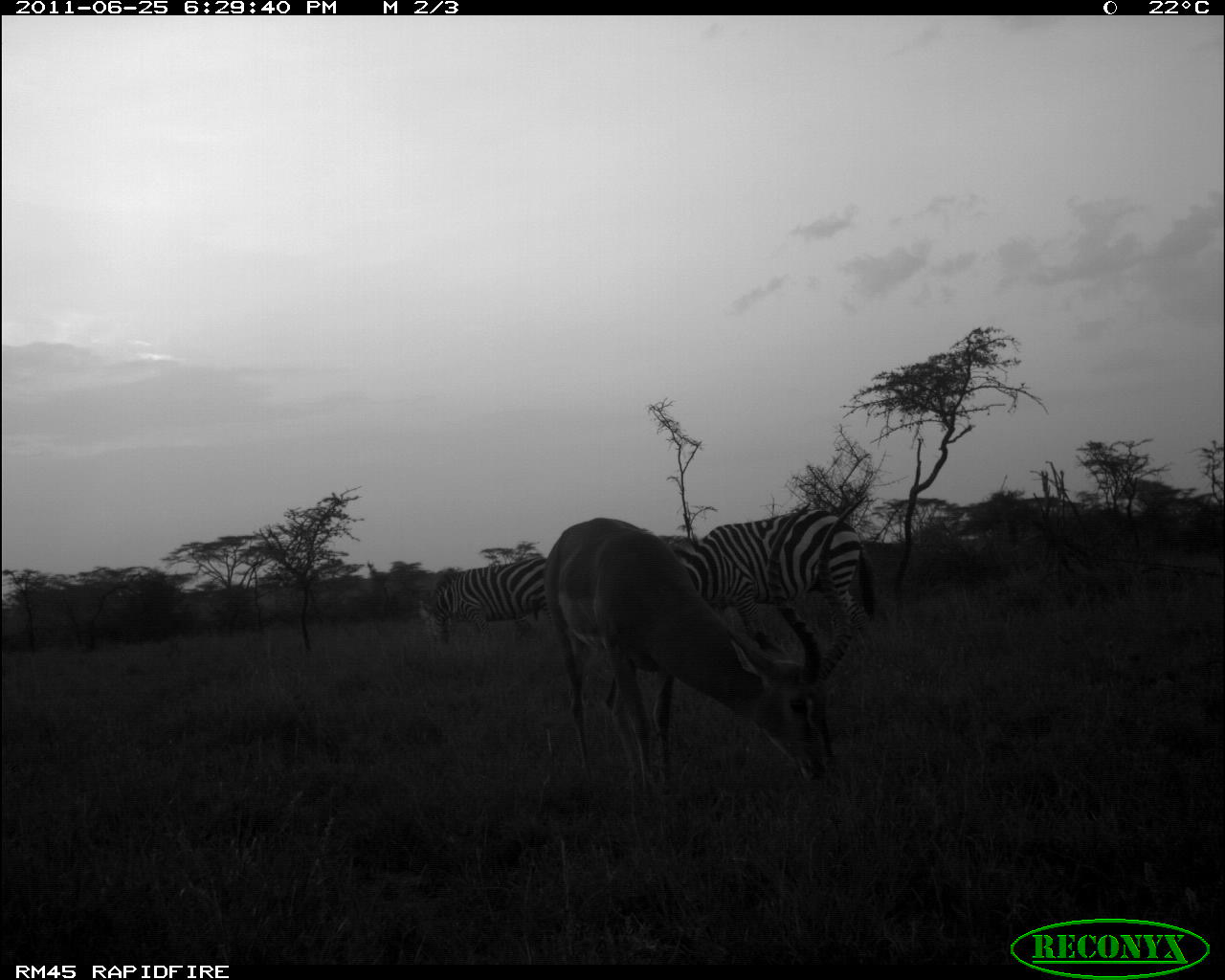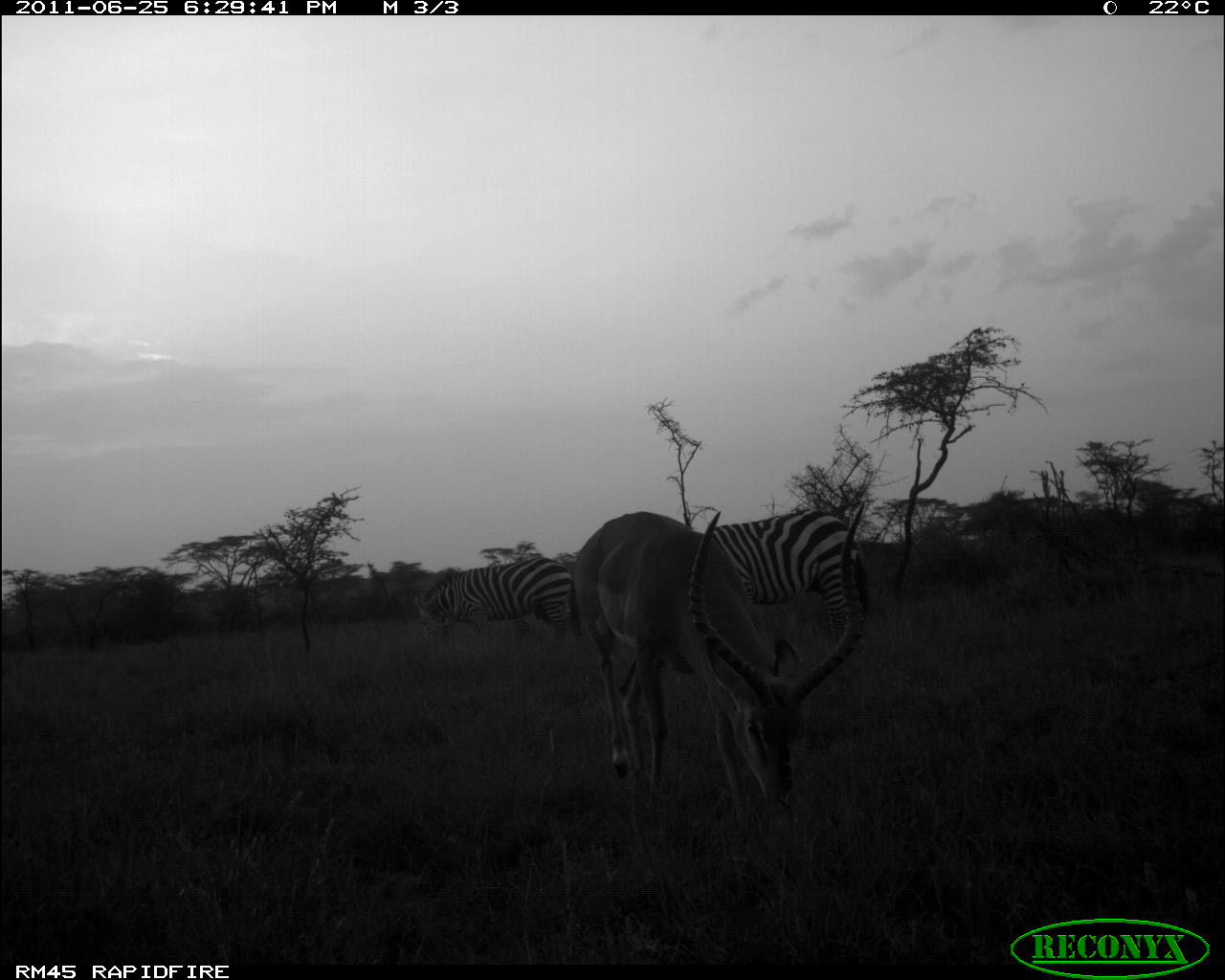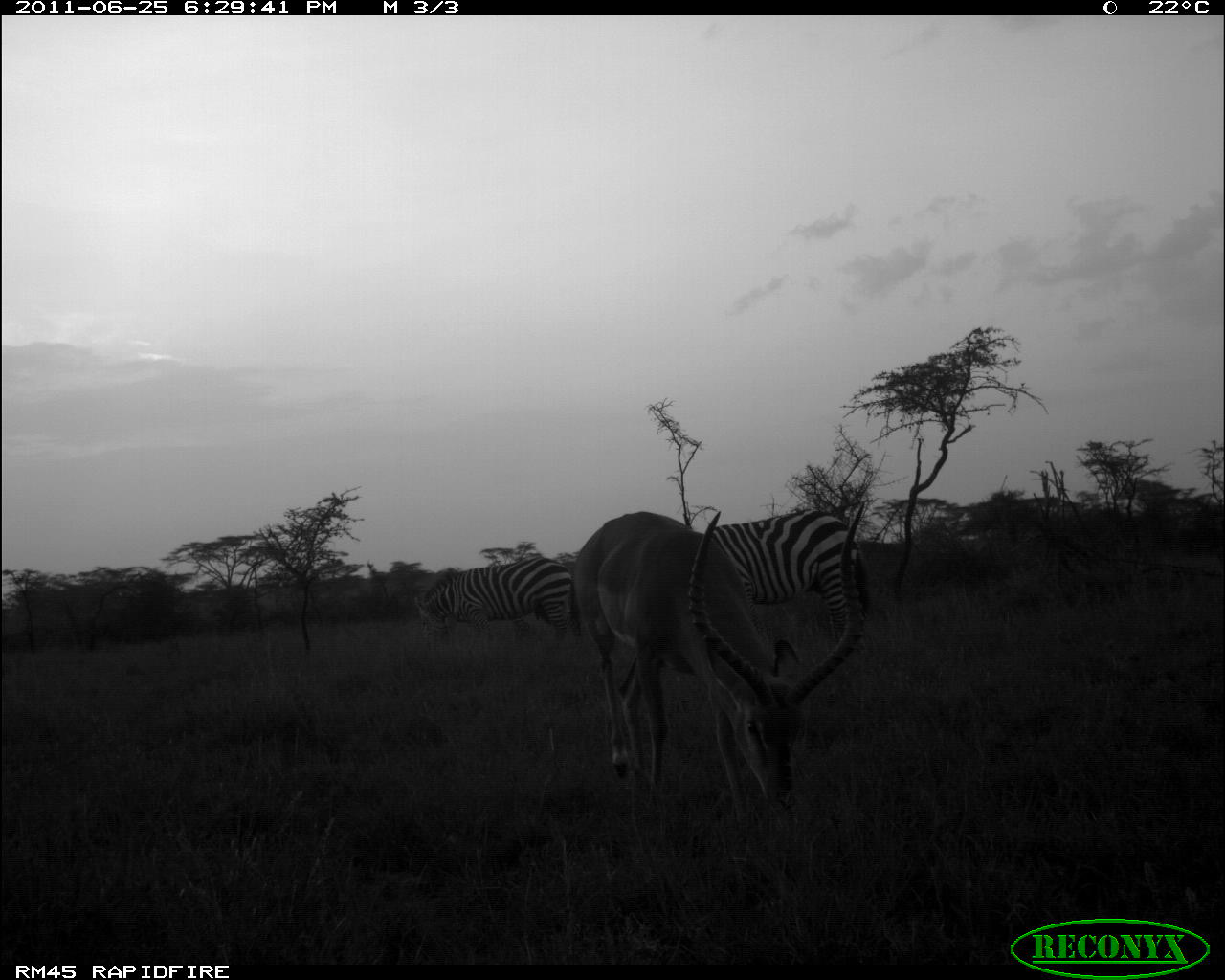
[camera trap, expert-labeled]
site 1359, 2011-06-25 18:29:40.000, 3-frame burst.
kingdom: Animalia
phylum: Chordata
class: Mammalia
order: Perissodactyla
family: Equidae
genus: Equus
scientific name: Equus quagga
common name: plains zebra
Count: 2.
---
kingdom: Animalia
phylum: Chordata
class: Mammalia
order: Artiodactyla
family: Bovidae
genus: Aepyceros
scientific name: Aepyceros melampus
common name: impala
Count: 1.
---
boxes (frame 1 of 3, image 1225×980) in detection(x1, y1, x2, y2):
equus quagga: detection(547, 517, 836, 802); detection(659, 509, 876, 664); detection(420, 556, 547, 647)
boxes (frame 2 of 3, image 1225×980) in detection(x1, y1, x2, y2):
aepyceros melampus: detection(568, 502, 877, 825); detection(715, 513, 871, 633); detection(412, 553, 574, 634)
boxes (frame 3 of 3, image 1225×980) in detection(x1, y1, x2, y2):
equus quagga: detection(569, 500, 890, 827); detection(696, 509, 881, 639); detection(412, 556, 574, 646)